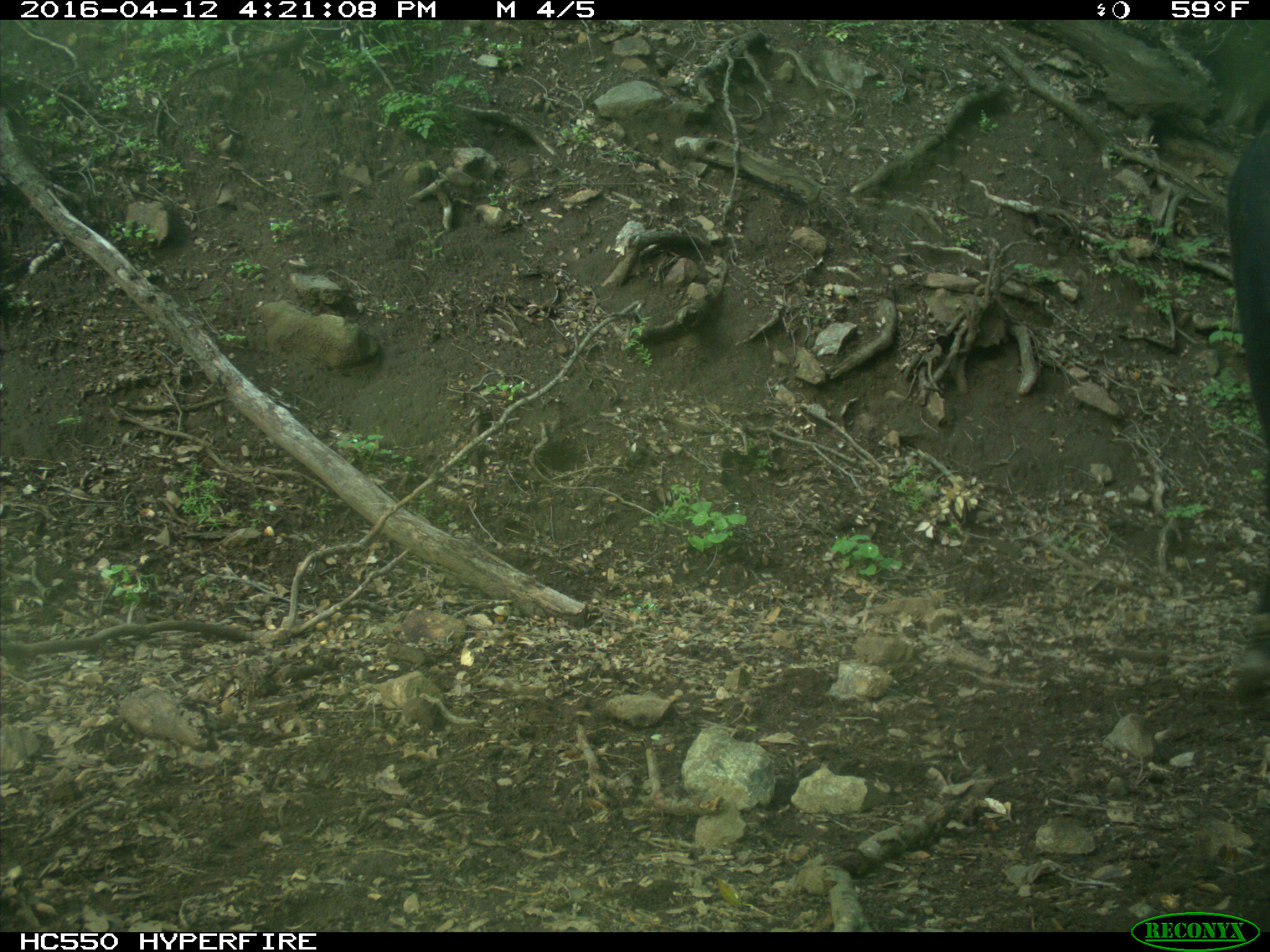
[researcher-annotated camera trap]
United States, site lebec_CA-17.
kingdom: Animalia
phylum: Chordata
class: Mammalia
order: Artiodactyla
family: Bovidae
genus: Bos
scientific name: Bos taurus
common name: domestic cow